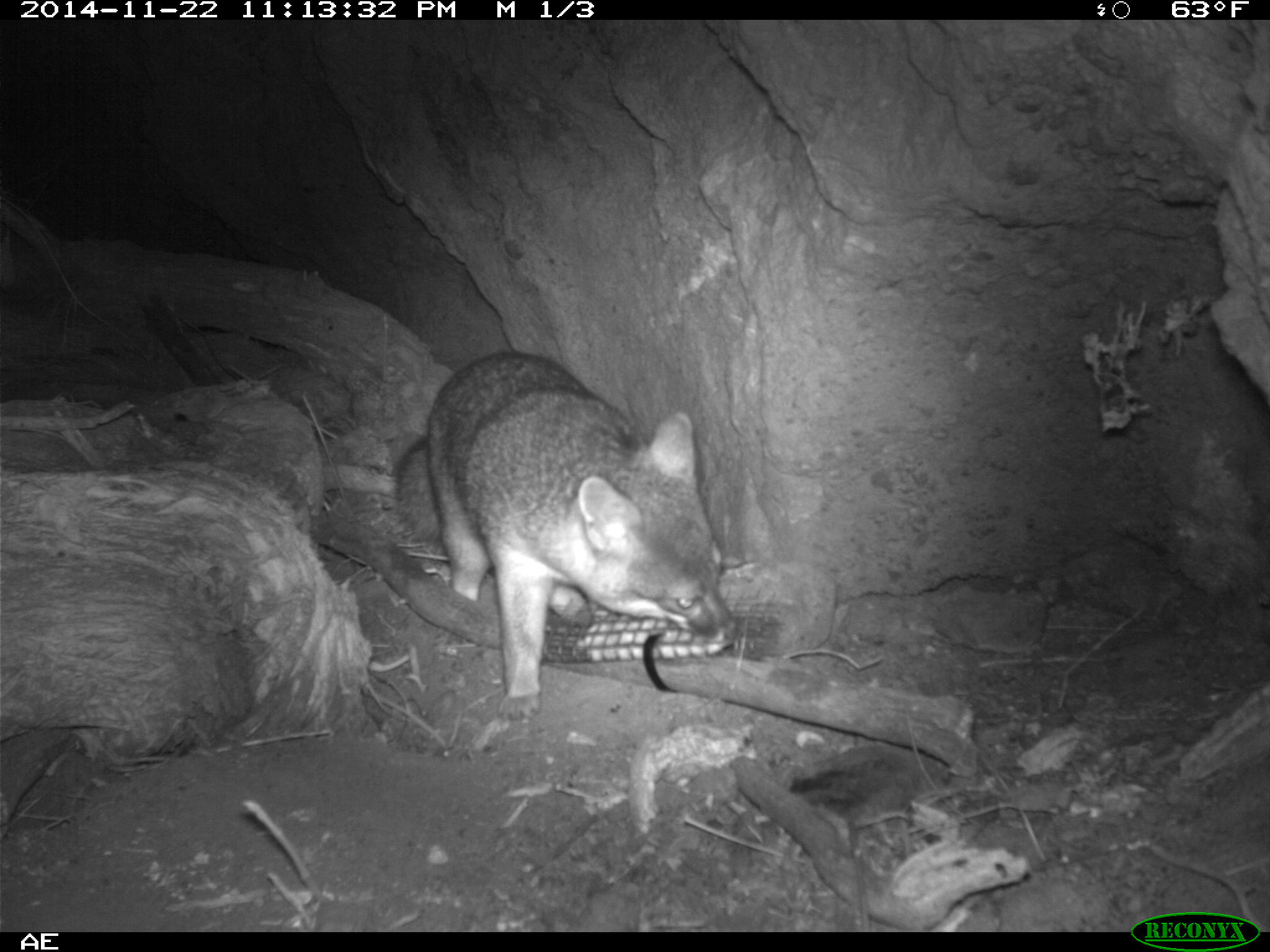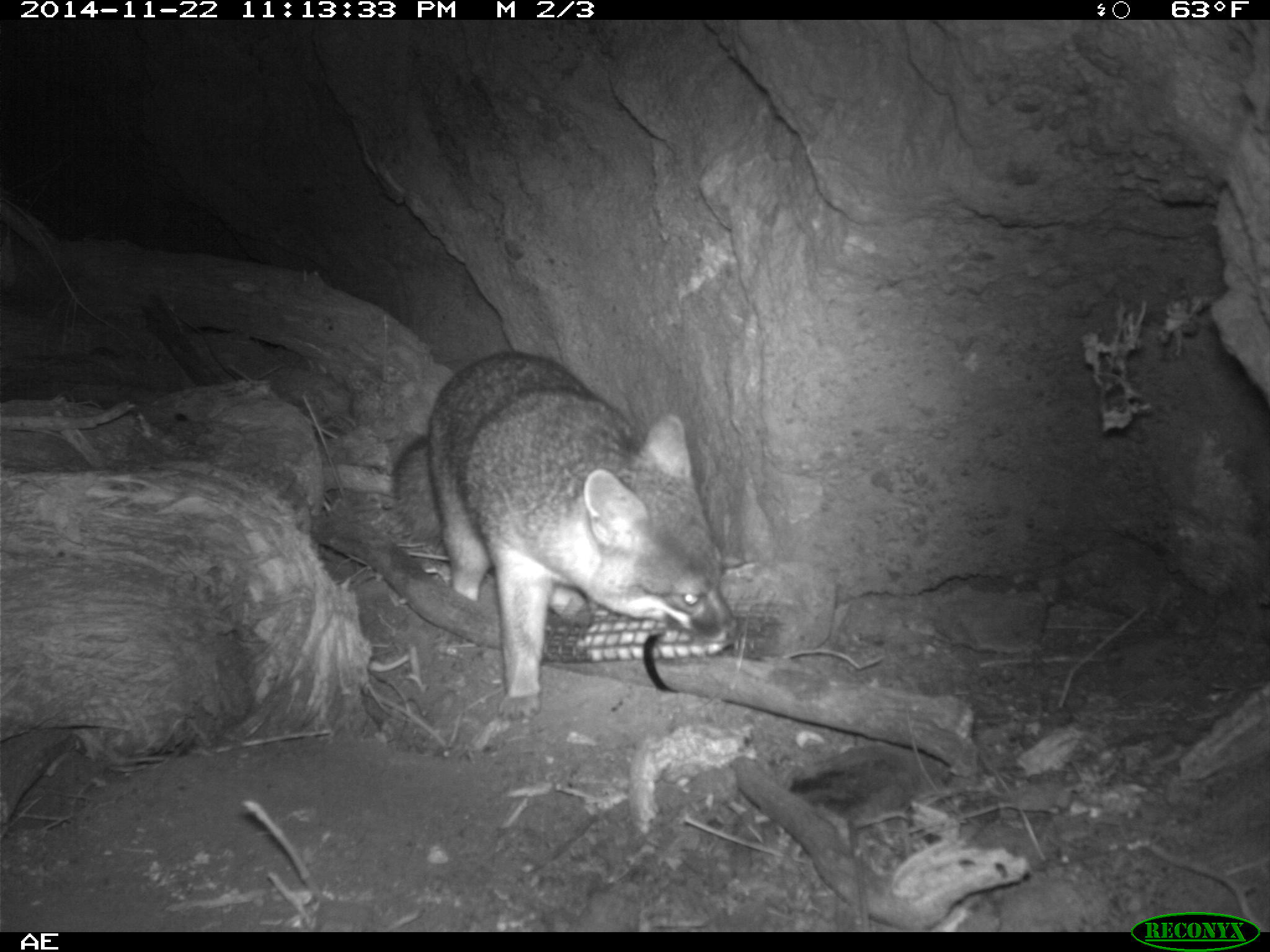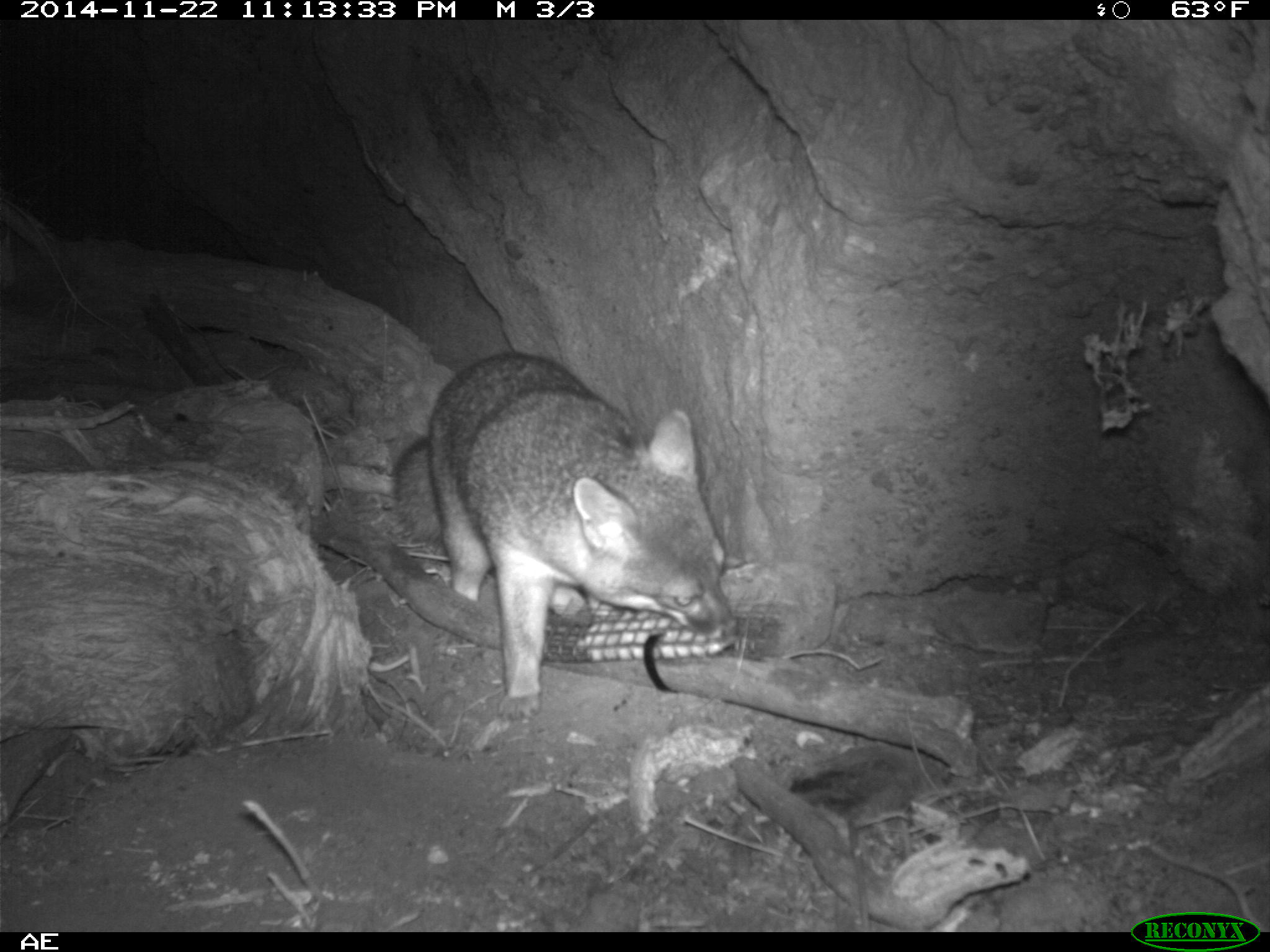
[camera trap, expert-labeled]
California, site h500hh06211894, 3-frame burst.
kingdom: Animalia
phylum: Chordata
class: Mammalia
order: Carnivora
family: Canidae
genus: Urocyon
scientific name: Urocyon littoralis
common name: island fox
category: fox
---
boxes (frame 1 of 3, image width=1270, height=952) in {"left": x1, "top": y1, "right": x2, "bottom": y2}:
fox: {"left": 393, "top": 348, "right": 741, "bottom": 723}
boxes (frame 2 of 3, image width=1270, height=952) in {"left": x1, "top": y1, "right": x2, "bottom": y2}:
fox: {"left": 393, "top": 351, "right": 740, "bottom": 720}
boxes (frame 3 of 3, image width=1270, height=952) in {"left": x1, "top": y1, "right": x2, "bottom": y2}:
fox: {"left": 393, "top": 351, "right": 737, "bottom": 726}